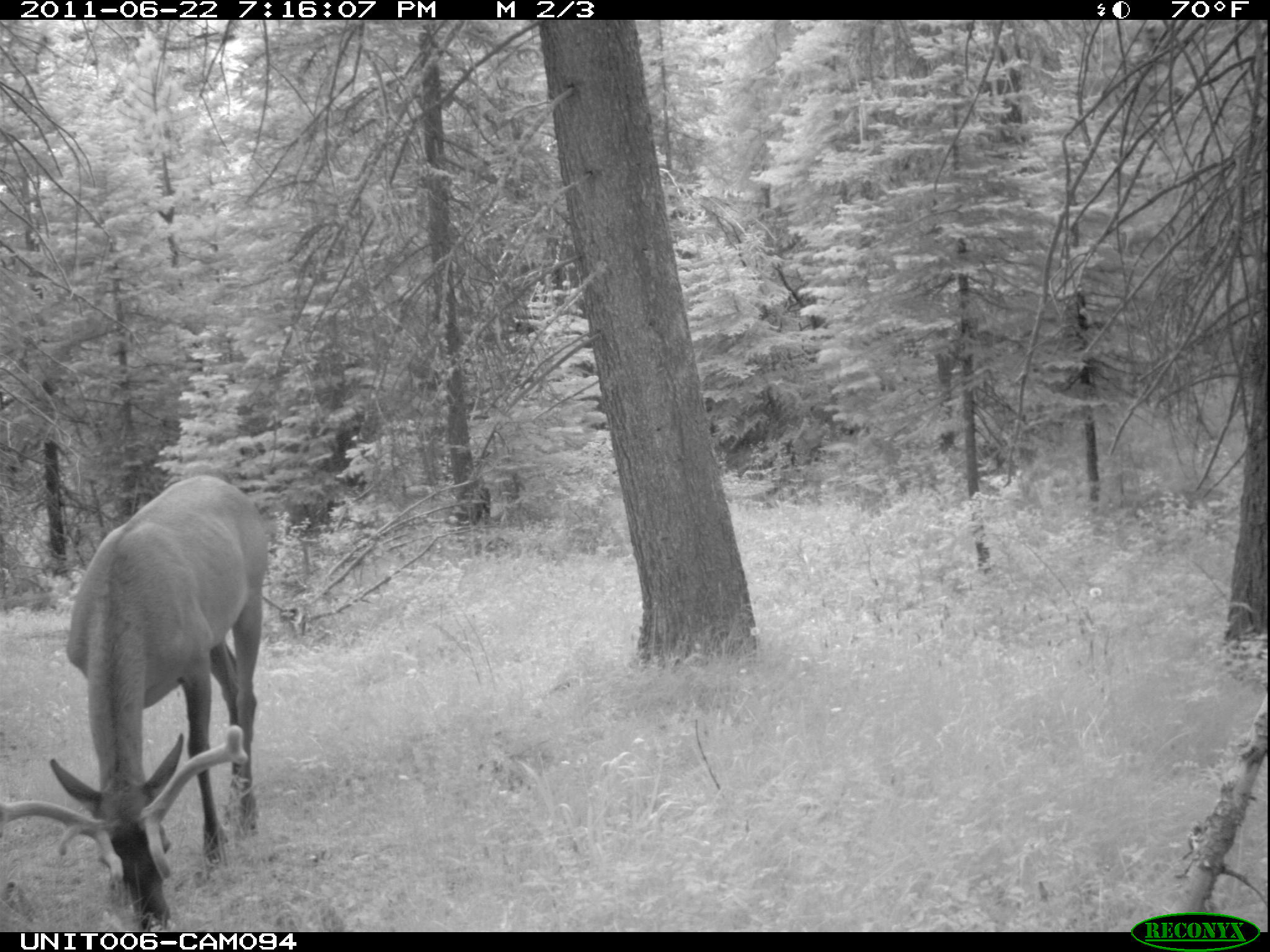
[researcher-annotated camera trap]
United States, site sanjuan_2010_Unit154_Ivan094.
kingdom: Animalia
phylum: Chordata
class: Mammalia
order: Artiodactyla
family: Cervidae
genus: Cervus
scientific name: Cervus elaphus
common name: red deer